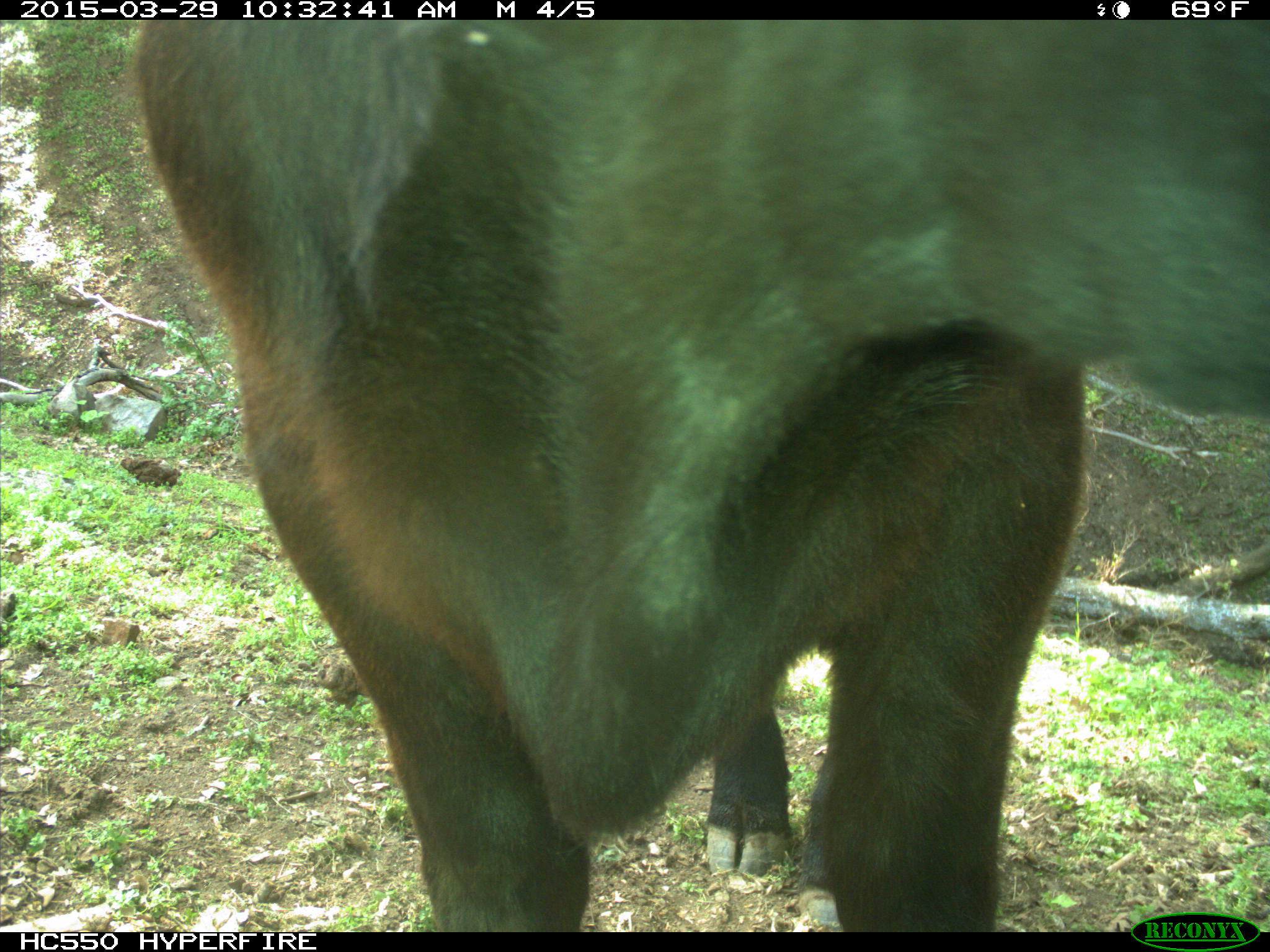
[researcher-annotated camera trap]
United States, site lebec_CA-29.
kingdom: Animalia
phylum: Chordata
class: Mammalia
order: Artiodactyla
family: Bovidae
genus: Bos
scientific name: Bos taurus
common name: domestic cow